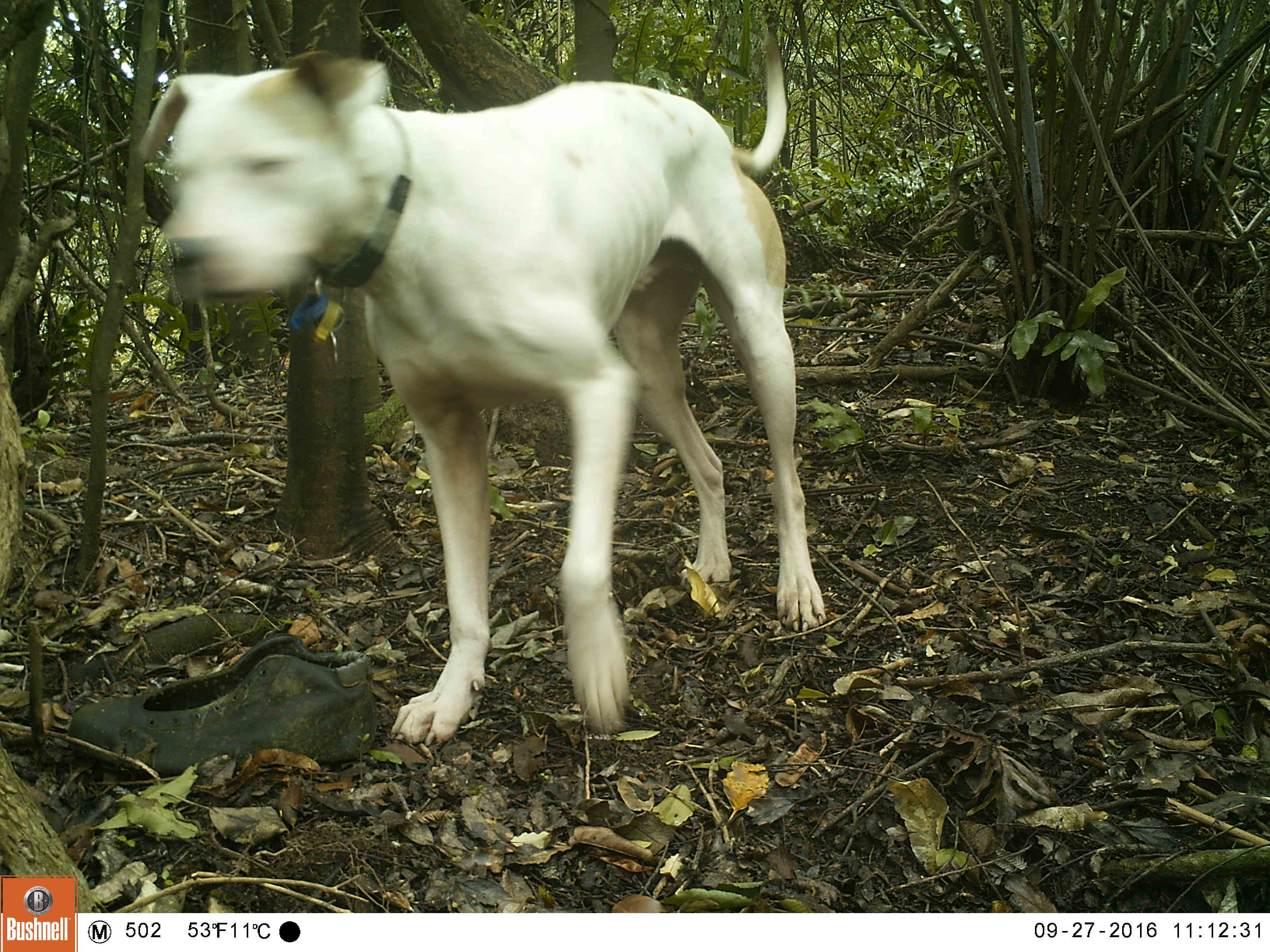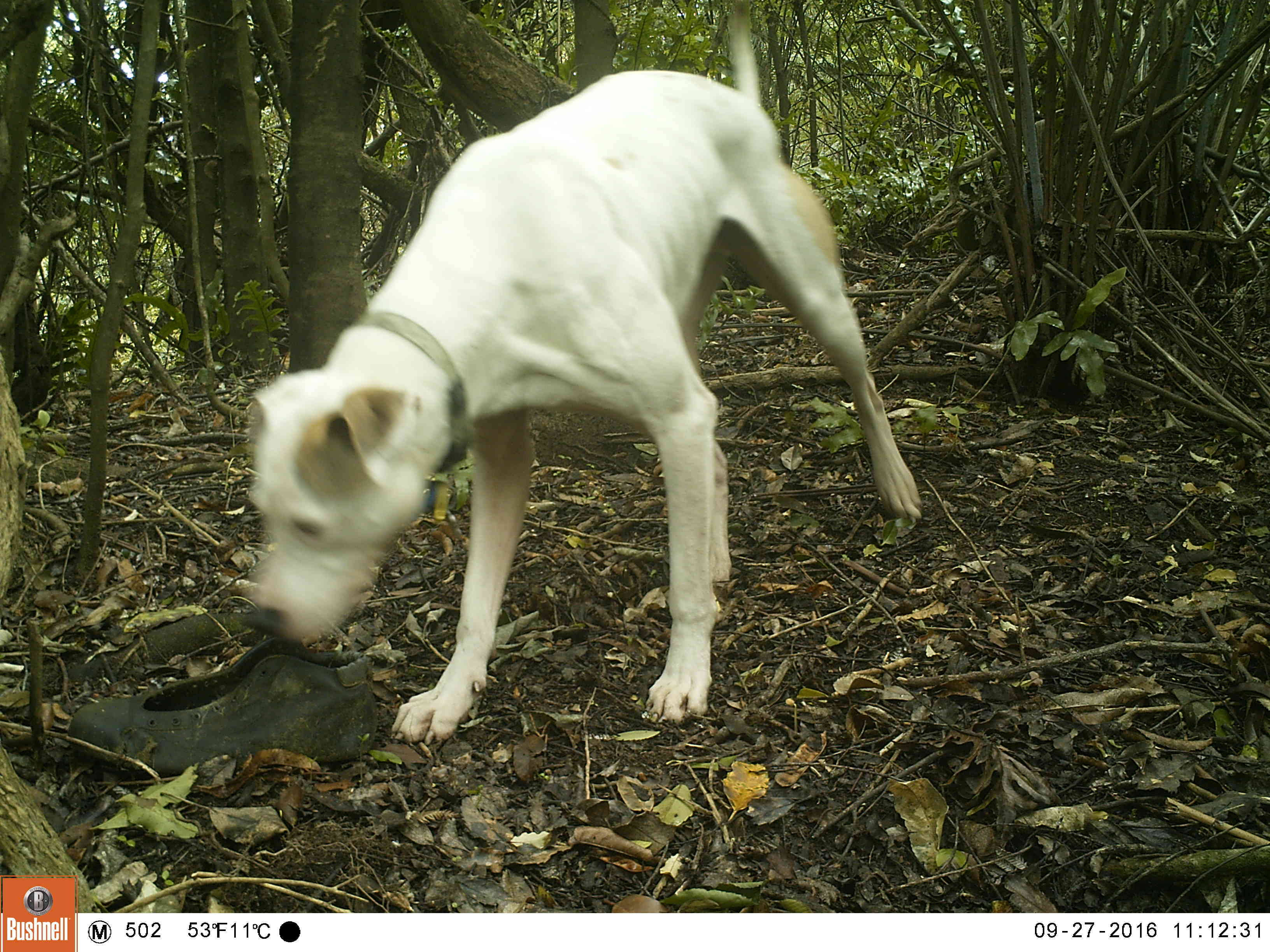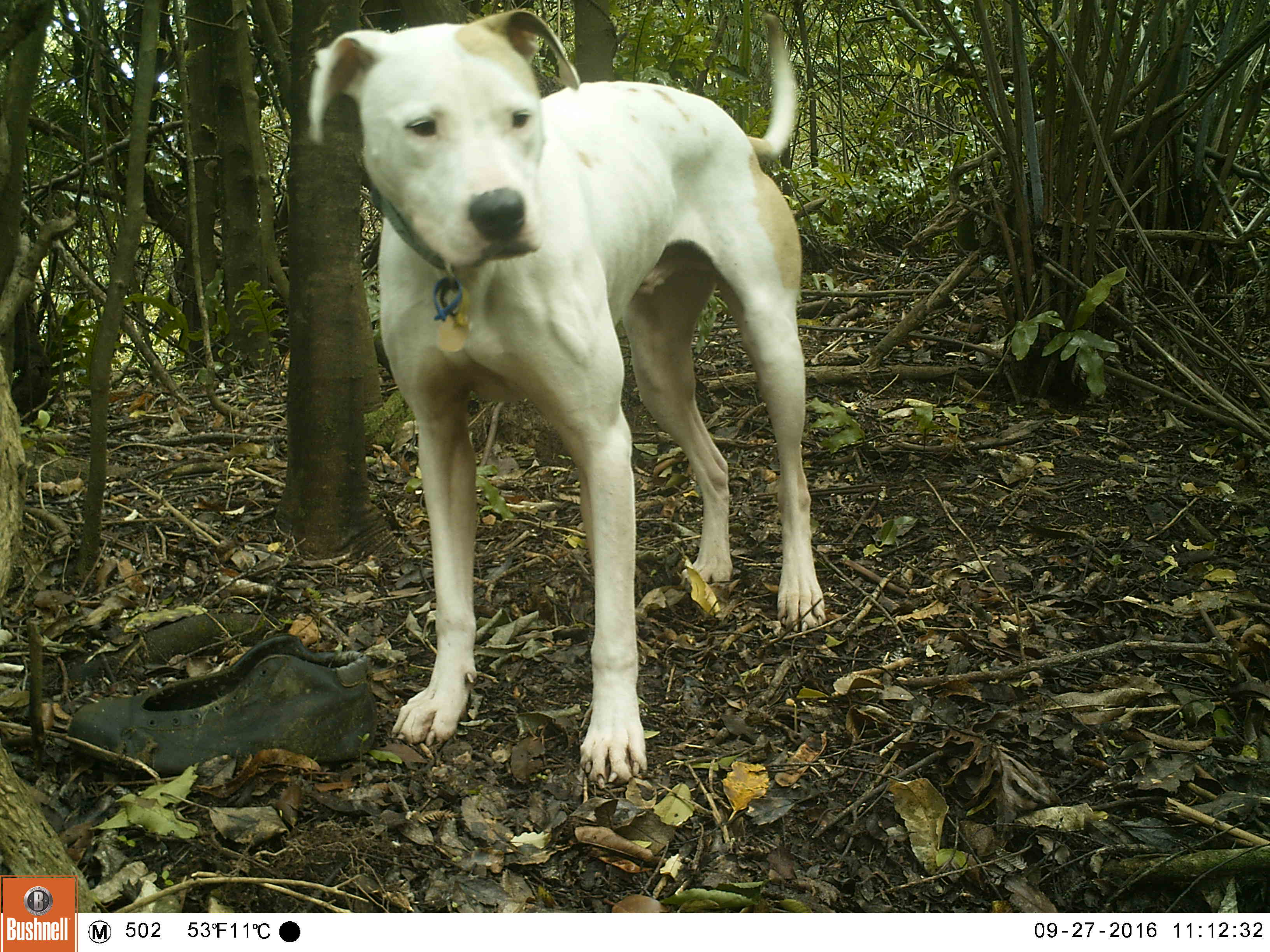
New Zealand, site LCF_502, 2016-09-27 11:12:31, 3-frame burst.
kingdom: Animalia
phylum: Chordata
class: Mammalia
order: Carnivora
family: Canidae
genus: Canis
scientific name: Canis familiaris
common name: domestic dog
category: dog